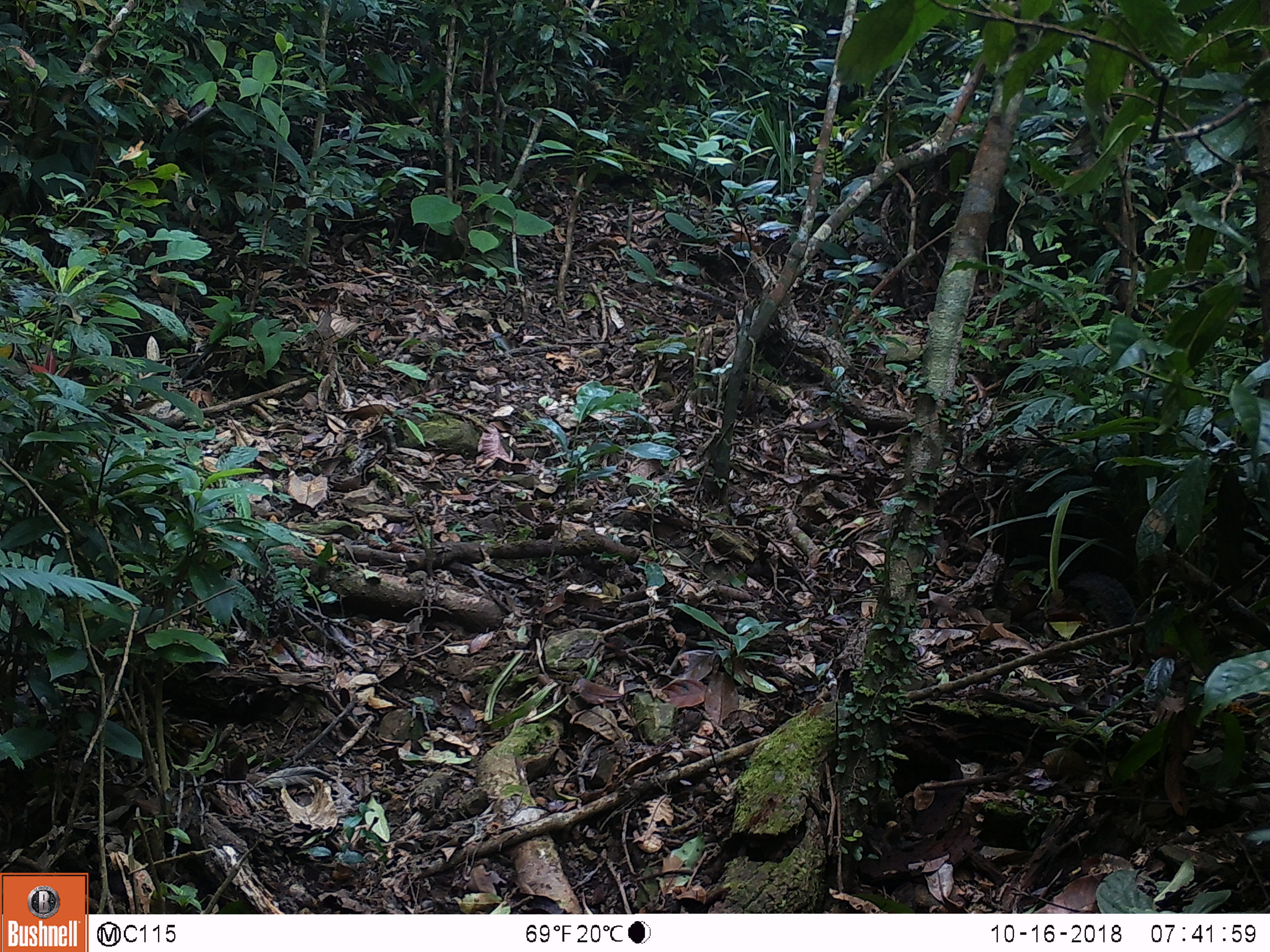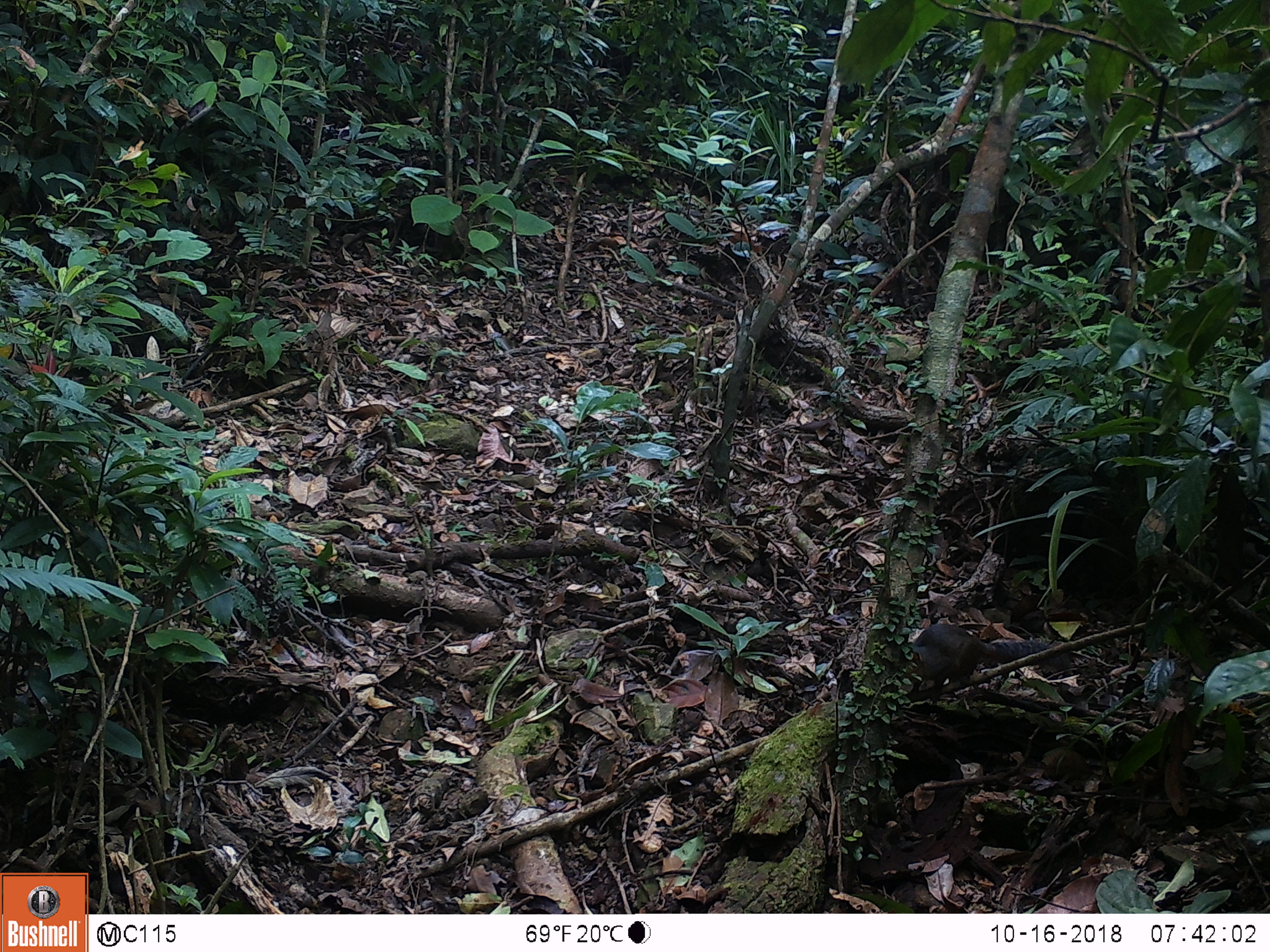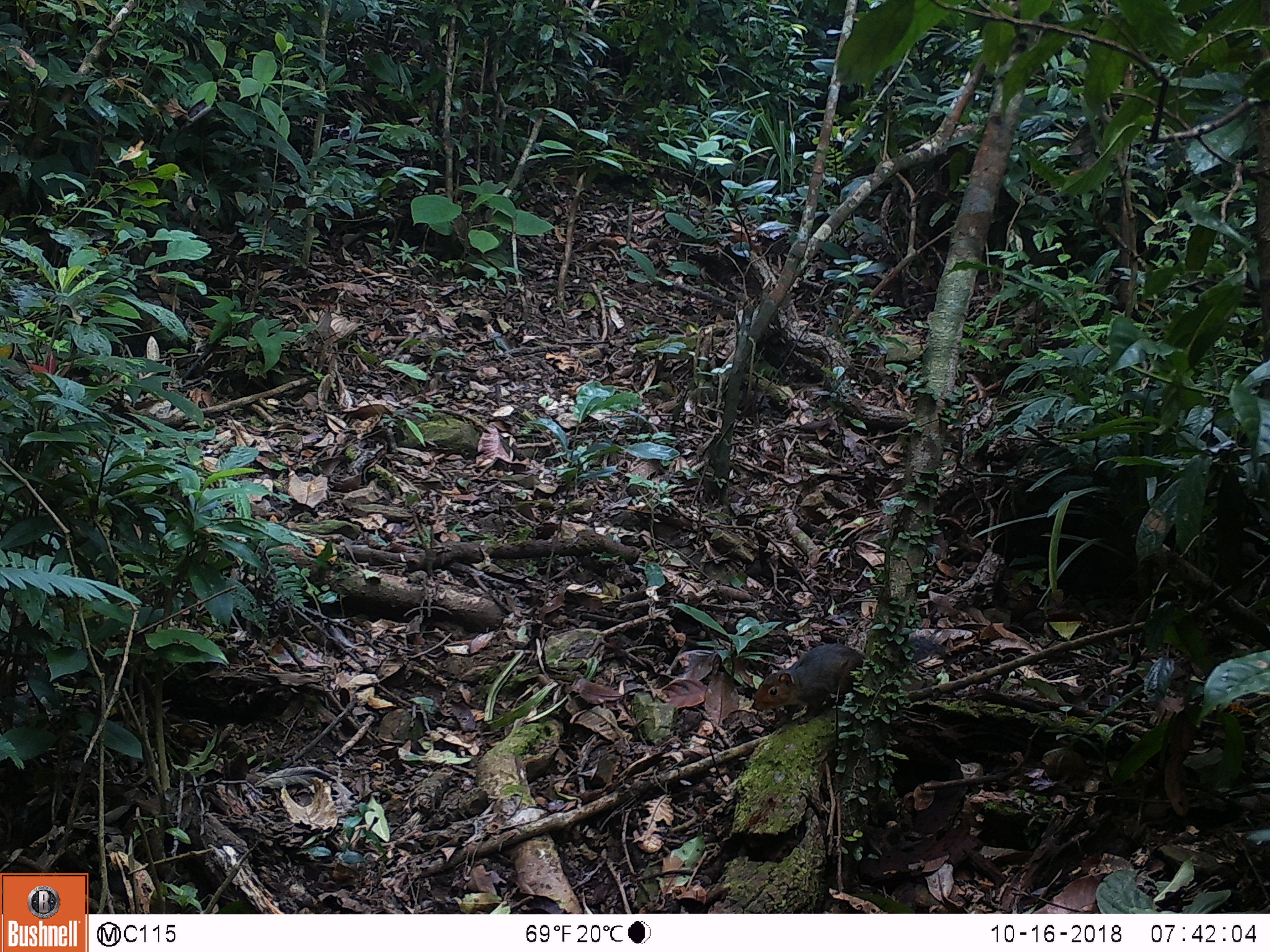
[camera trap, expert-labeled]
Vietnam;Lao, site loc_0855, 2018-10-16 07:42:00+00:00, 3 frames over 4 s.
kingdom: Animalia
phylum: Chordata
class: Mammalia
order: Rodentia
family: Sciuridae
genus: Dremomys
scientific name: Dremomys rufigenis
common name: red-cheeked squirrel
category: red cheeked squirrel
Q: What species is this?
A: Red cheeked squirrel (red-cheeked squirrel) (Dremomys rufigenis).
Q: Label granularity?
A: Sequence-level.